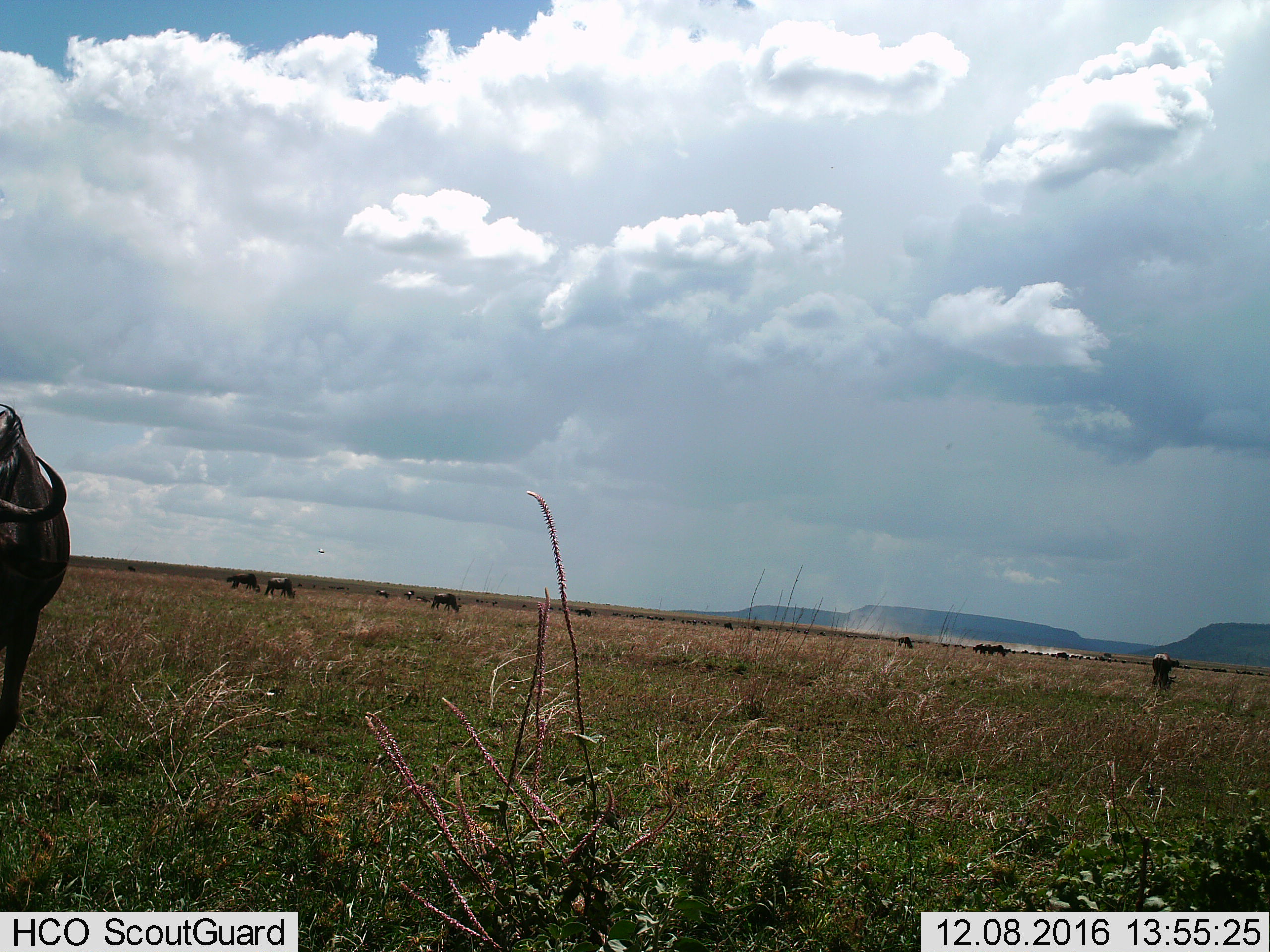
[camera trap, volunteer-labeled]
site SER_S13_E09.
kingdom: Animalia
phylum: Chordata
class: Mammalia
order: Artiodactyla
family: Bovidae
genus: Connochaetes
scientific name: Connochaetes taurinus taurinus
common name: blue wildebeest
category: wildebeestblue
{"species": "wildebeestblue (blue wildebeest) (Connochaetes taurinus taurinus)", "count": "11-50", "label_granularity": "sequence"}